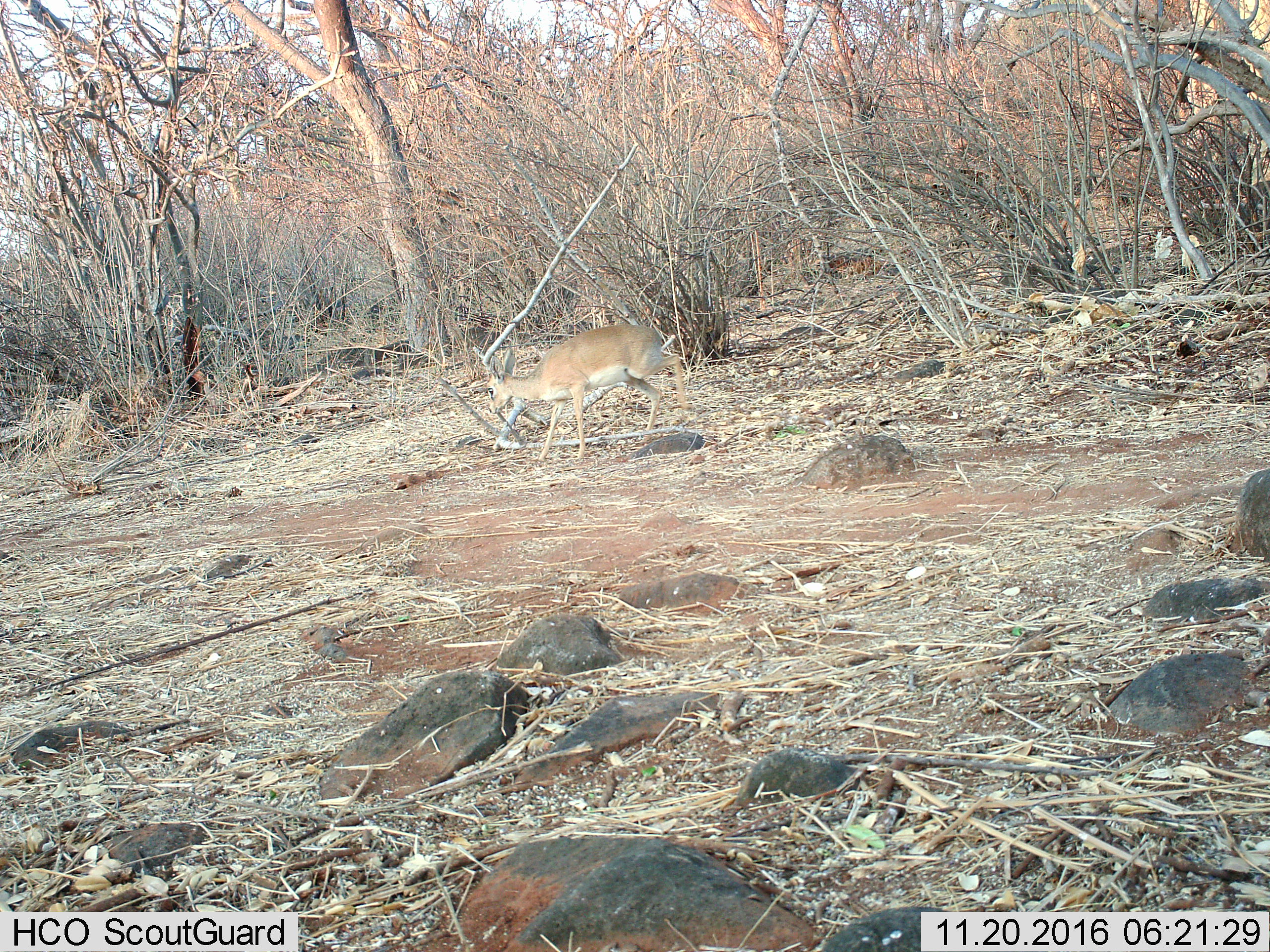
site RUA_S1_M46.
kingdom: Animalia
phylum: Chordata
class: Mammalia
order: Artiodactyla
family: Bovidae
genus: Madoqua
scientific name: Madoqua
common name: dik-dik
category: dikdik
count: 1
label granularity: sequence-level